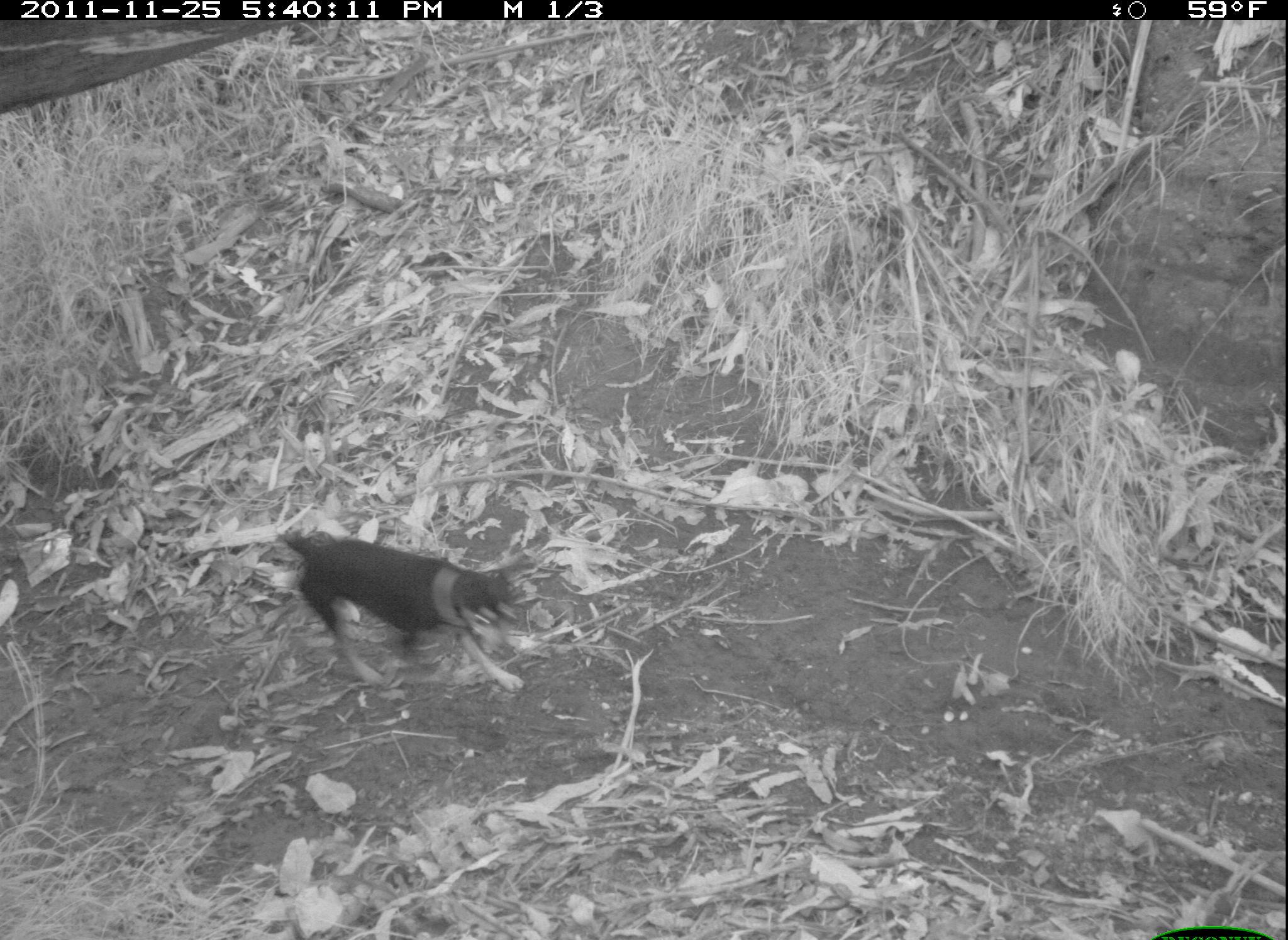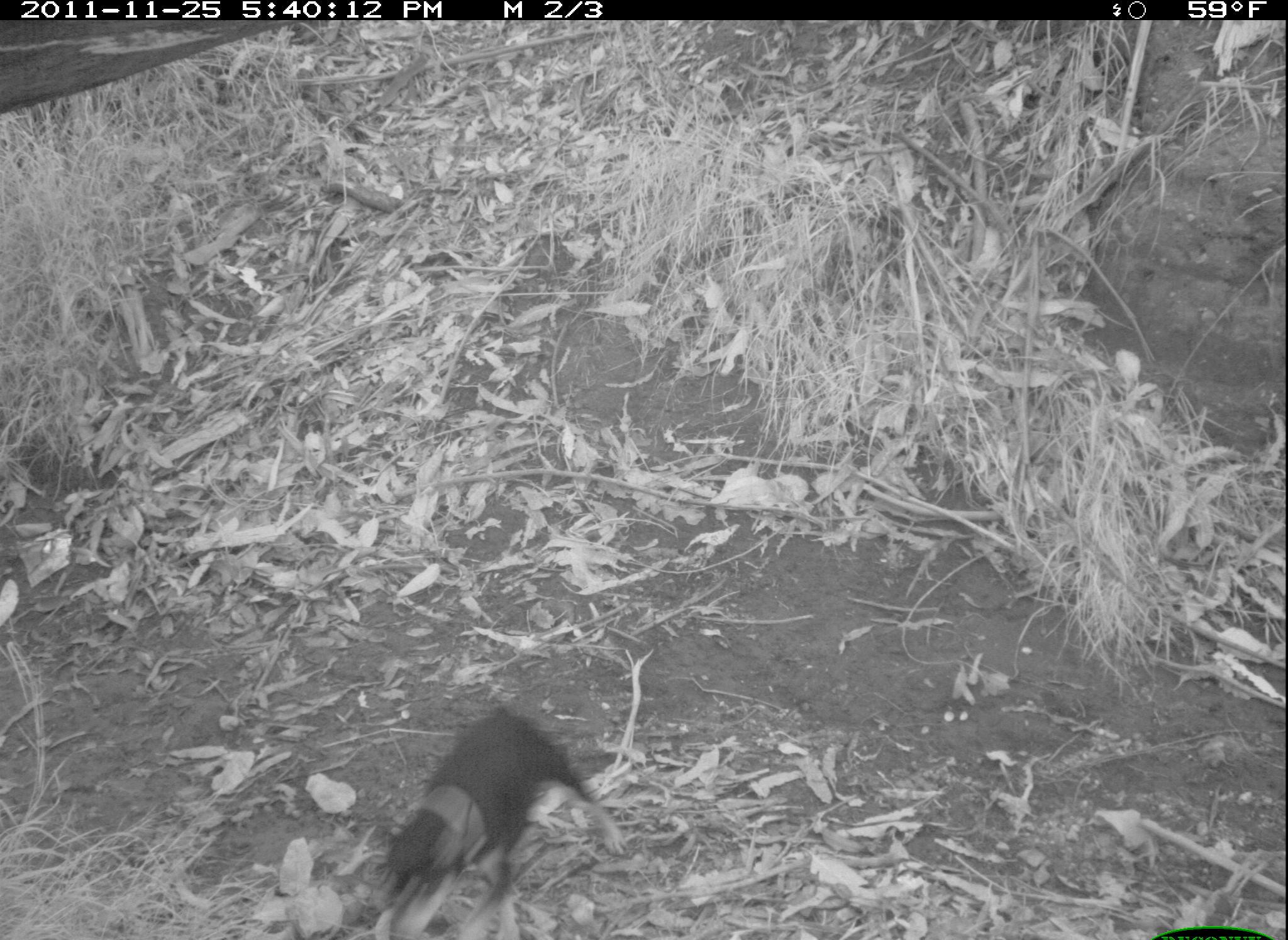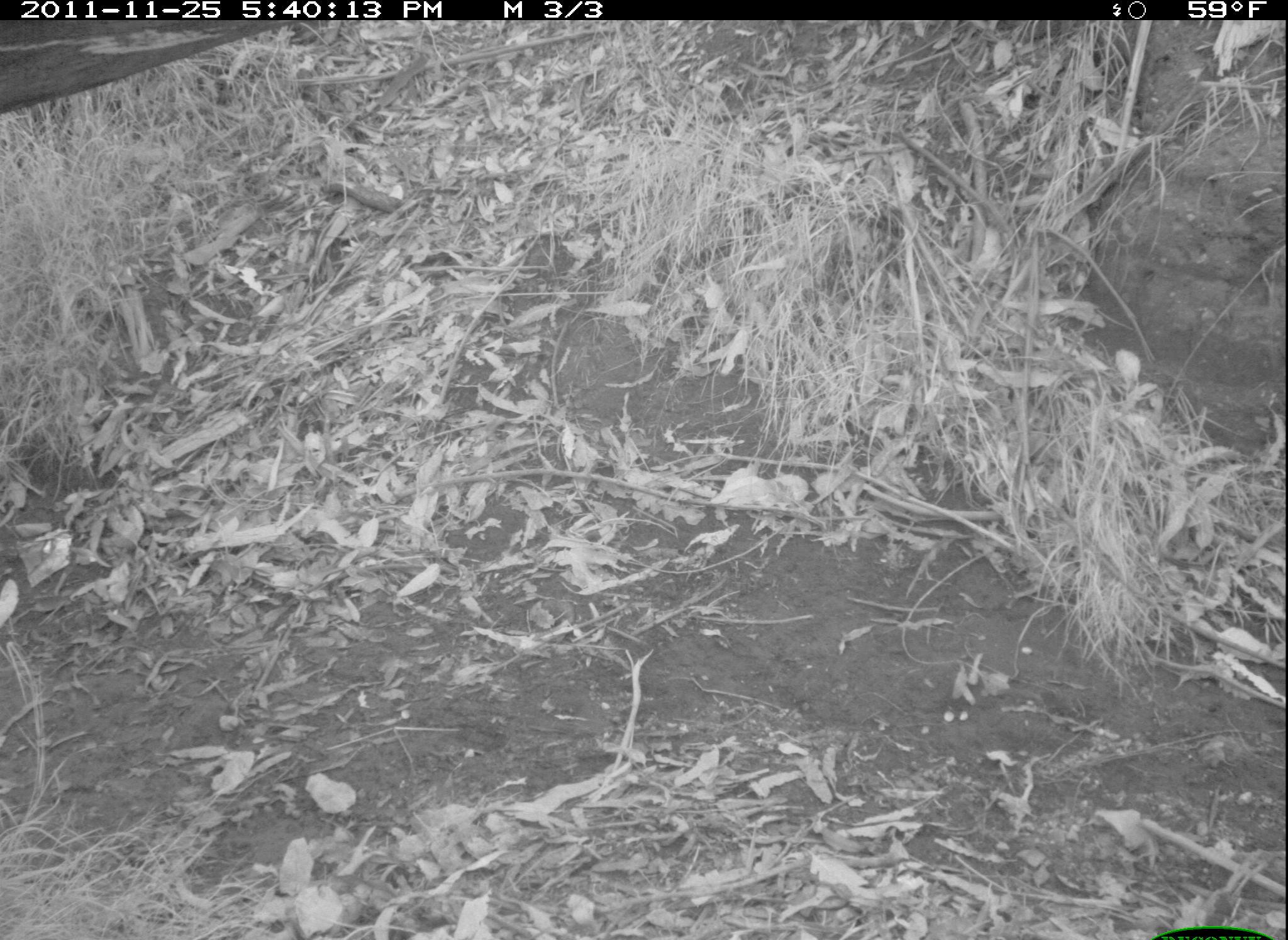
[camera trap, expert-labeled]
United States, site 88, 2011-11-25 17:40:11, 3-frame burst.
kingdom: Animalia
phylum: Chordata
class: Mammalia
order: Carnivora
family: Canidae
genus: Canis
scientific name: Canis familiaris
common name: domestic dog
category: dog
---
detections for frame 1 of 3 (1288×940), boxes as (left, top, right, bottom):
dog: (241, 520, 551, 708)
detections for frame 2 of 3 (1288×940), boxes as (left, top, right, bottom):
dog: (370, 704, 633, 940)